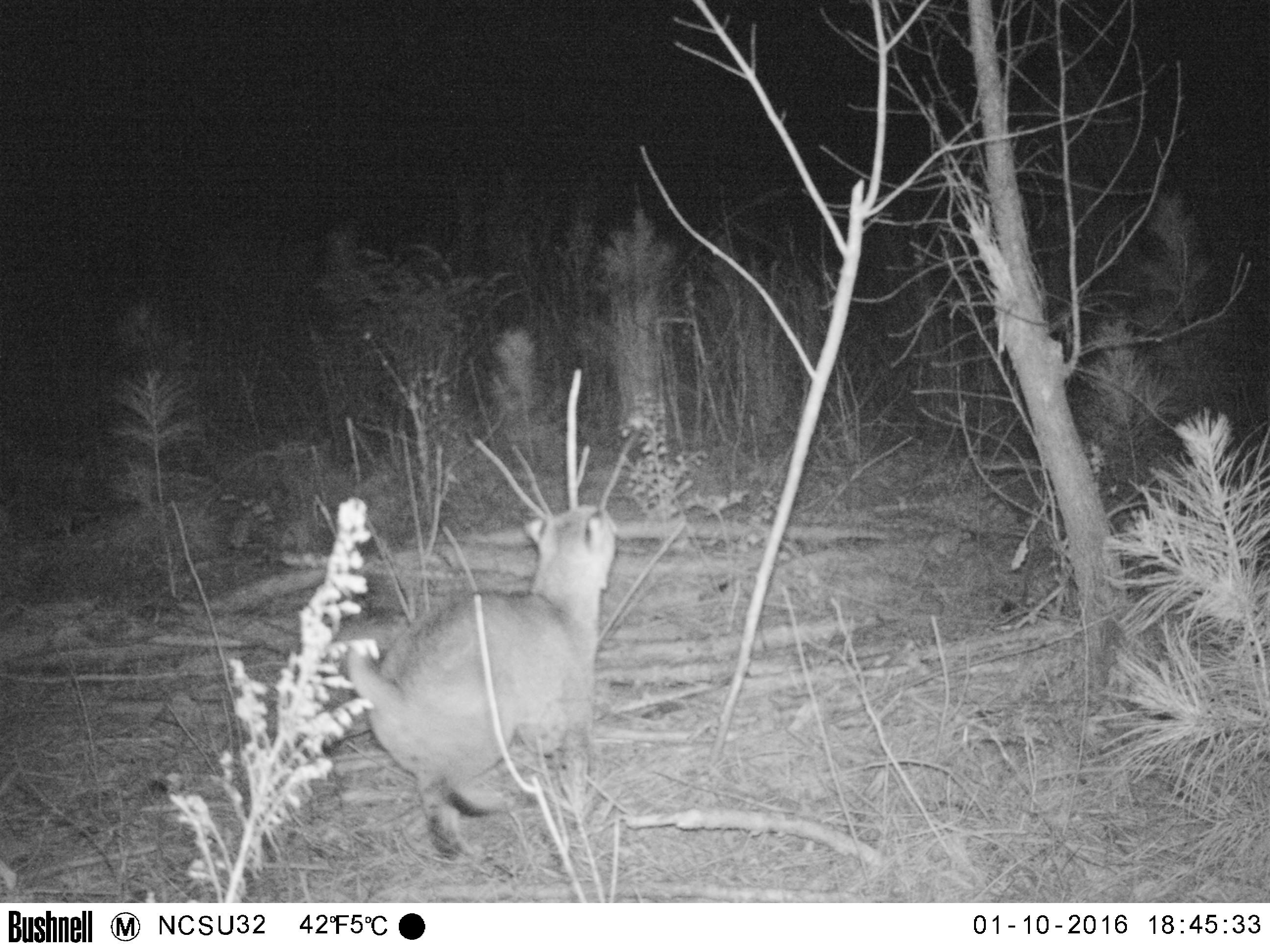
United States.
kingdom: Animalia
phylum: Chordata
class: Mammalia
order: Carnivora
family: Felidae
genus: Lynx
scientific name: Lynx rufus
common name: bobcat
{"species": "Bobcat (Lynx rufus)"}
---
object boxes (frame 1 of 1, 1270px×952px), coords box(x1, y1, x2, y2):
Bobcat: box(341, 481, 645, 869)